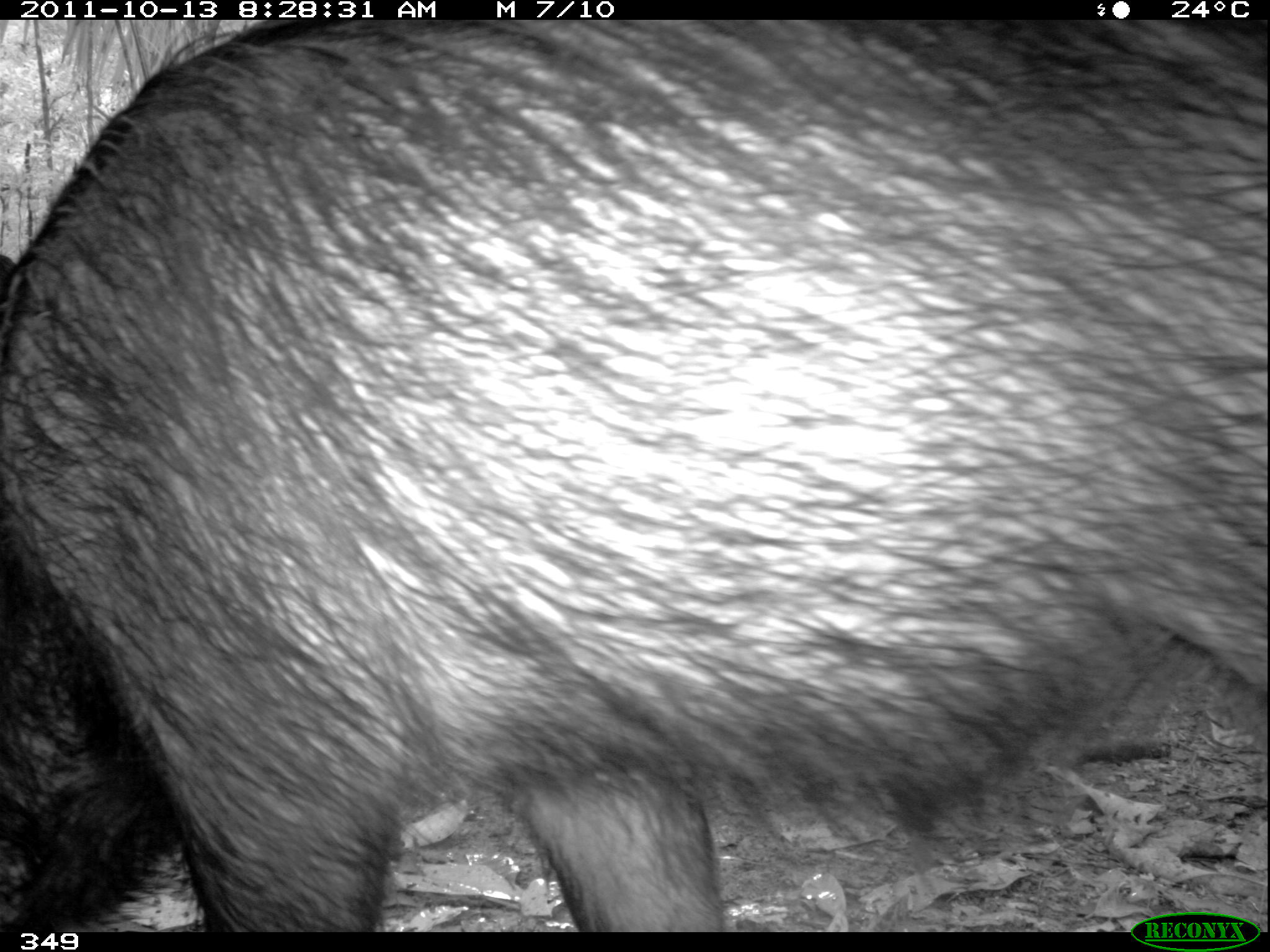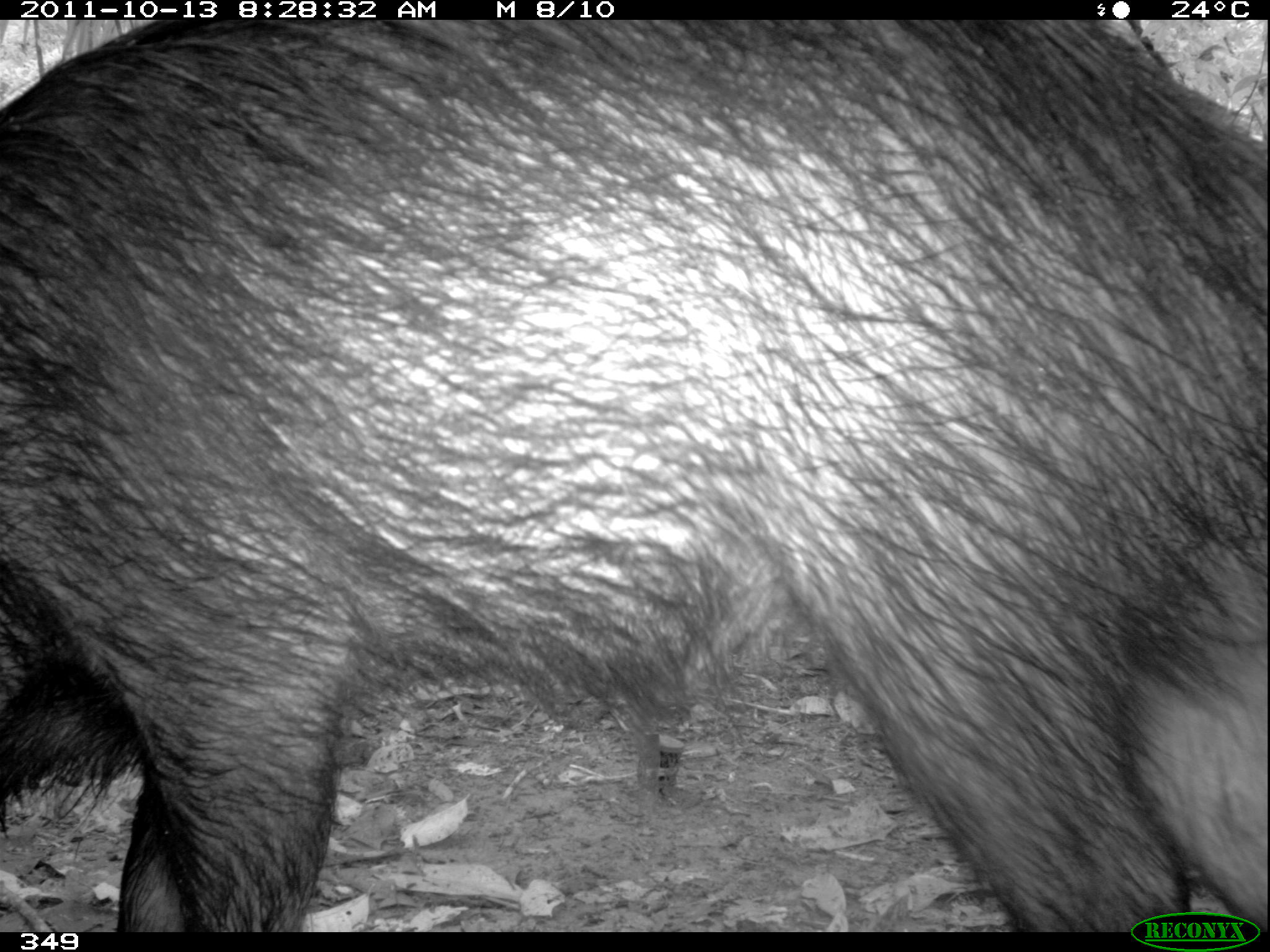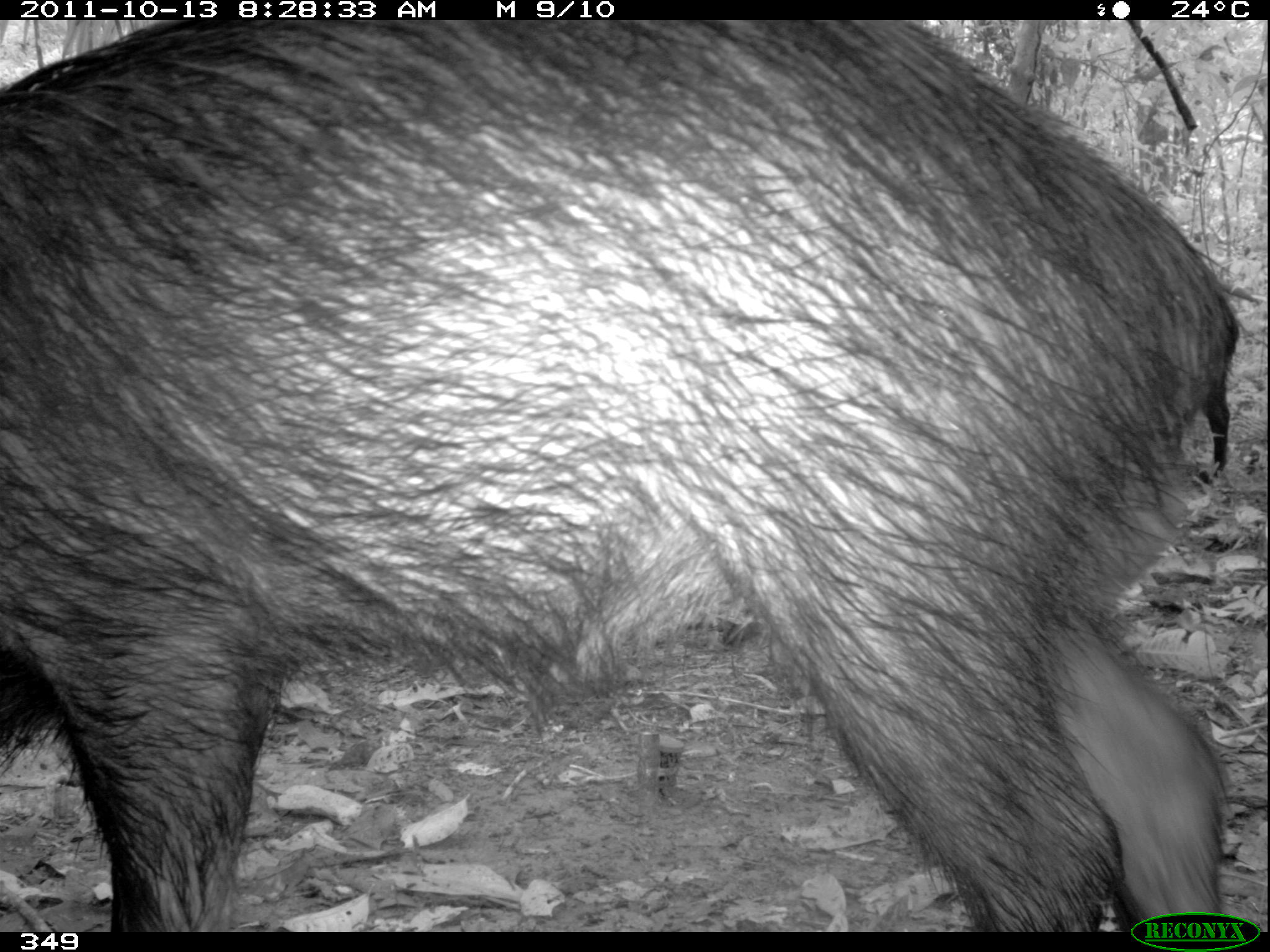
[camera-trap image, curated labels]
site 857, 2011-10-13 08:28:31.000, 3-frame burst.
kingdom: Animalia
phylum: Chordata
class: Mammalia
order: Artiodactyla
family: Tayassuidae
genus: Tayassu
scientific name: Tayassu pecari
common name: white-lipped peccary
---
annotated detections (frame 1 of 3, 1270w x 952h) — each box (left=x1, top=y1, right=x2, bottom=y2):
tayassu pecari: (left=1, top=19, right=1269, bottom=932)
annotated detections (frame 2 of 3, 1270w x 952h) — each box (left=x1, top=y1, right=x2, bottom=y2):
tayassu pecari: (left=0, top=19, right=1268, bottom=932)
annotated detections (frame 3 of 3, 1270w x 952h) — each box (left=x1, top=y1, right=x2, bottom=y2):
tayassu pecari: (left=2, top=21, right=1240, bottom=931)